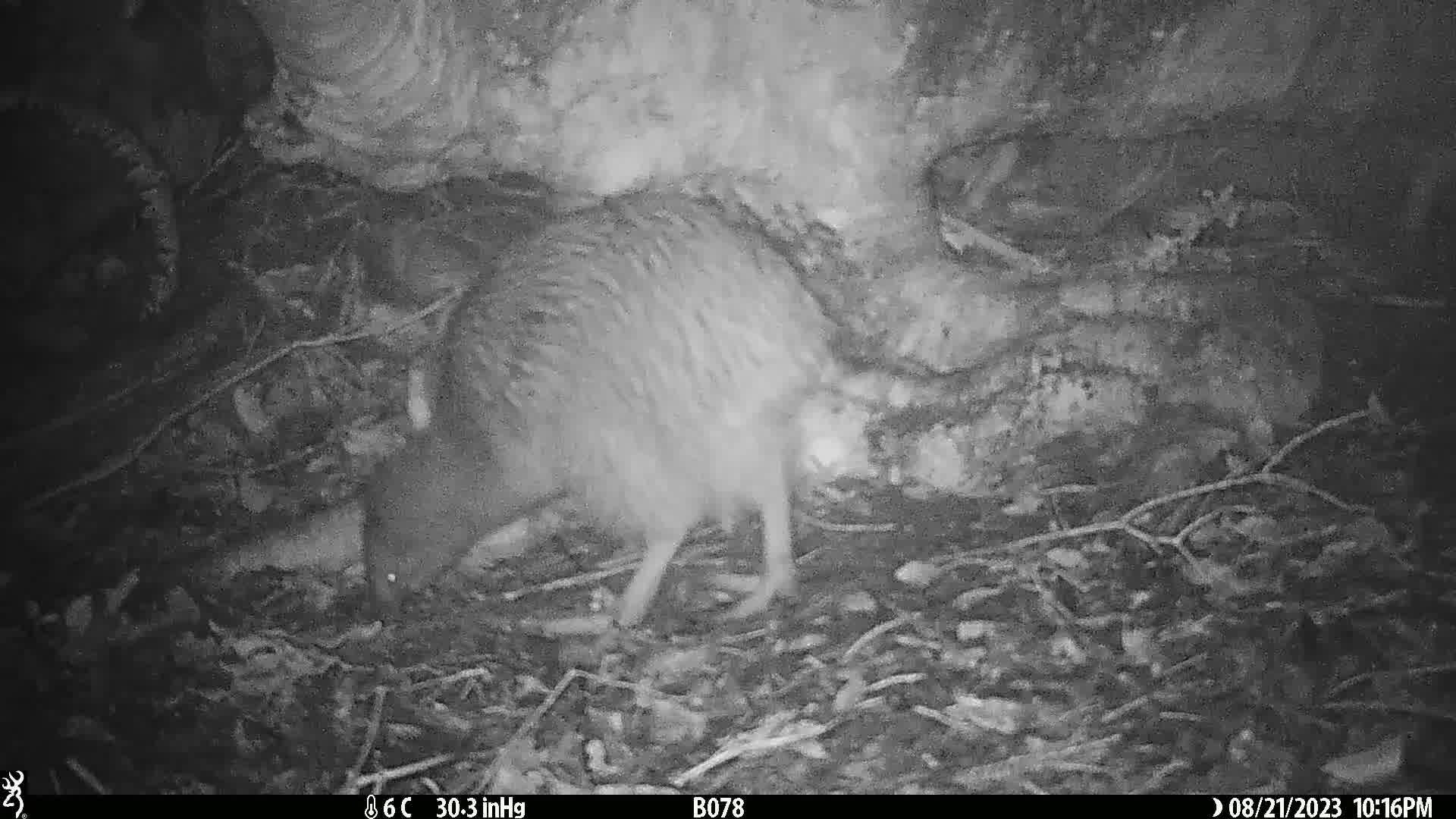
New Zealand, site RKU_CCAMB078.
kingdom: Animalia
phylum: Chordata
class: Aves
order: Apterygiformes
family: Apterygidae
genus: Apteryx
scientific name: Apteryx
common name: kiwi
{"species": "kiwi (Apteryx)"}